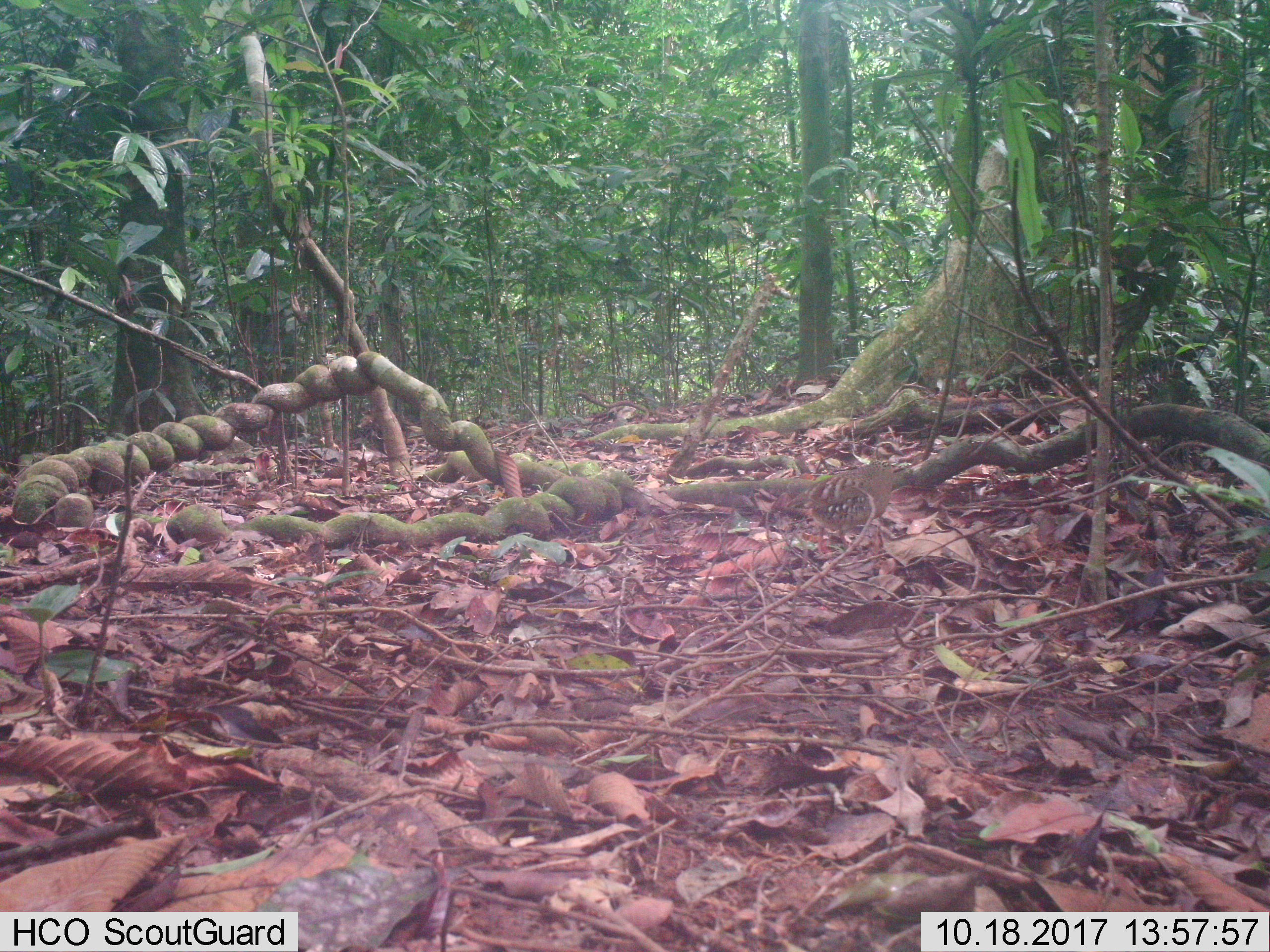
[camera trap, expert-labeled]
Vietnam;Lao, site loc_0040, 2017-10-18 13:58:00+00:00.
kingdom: Animalia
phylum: Chordata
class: Aves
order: Galliformes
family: Phasianidae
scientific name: Phasianidae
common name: partridge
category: unidentified partridge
Unidentified partridge (partridge) (Phasianidae). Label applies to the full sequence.